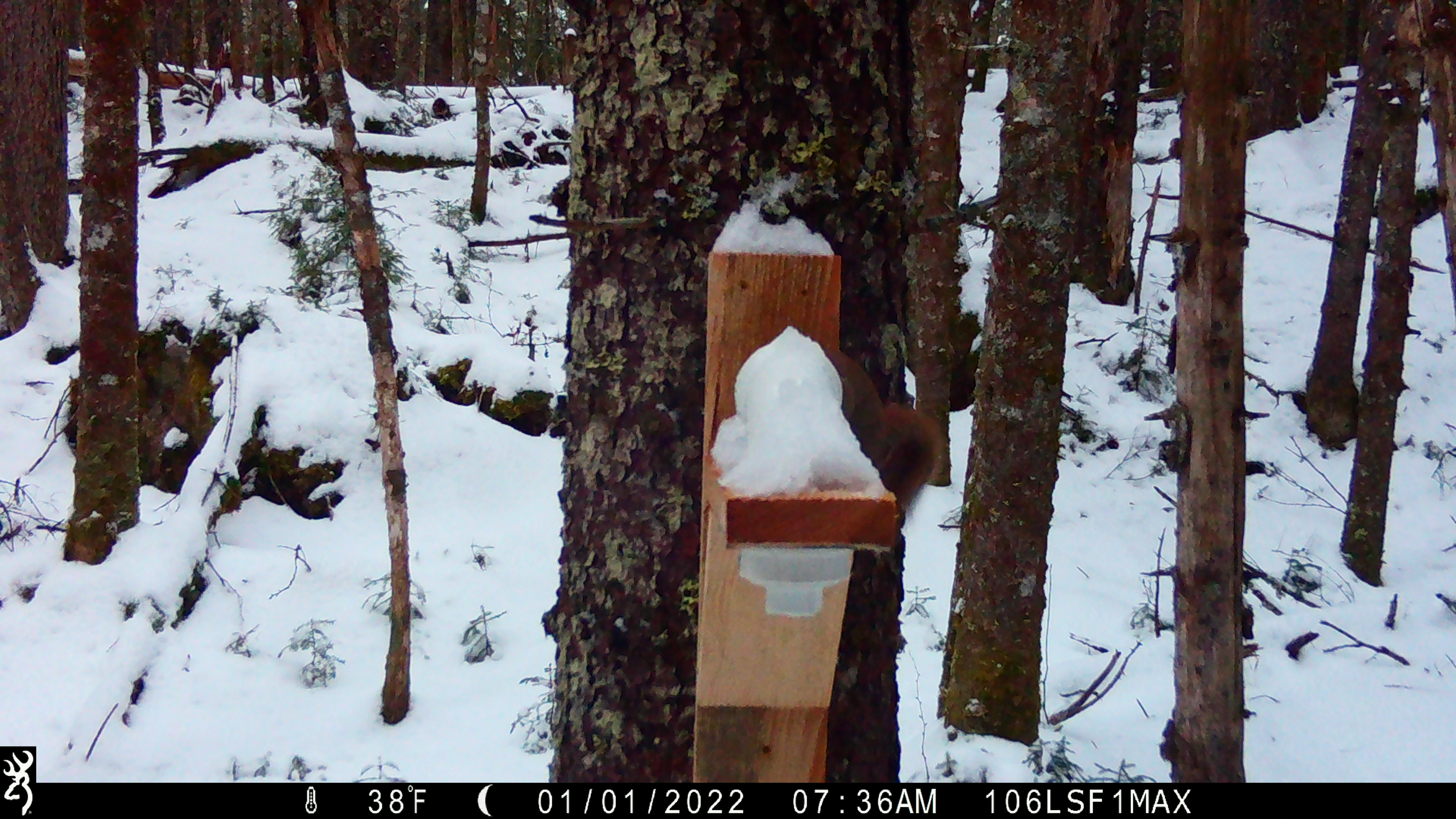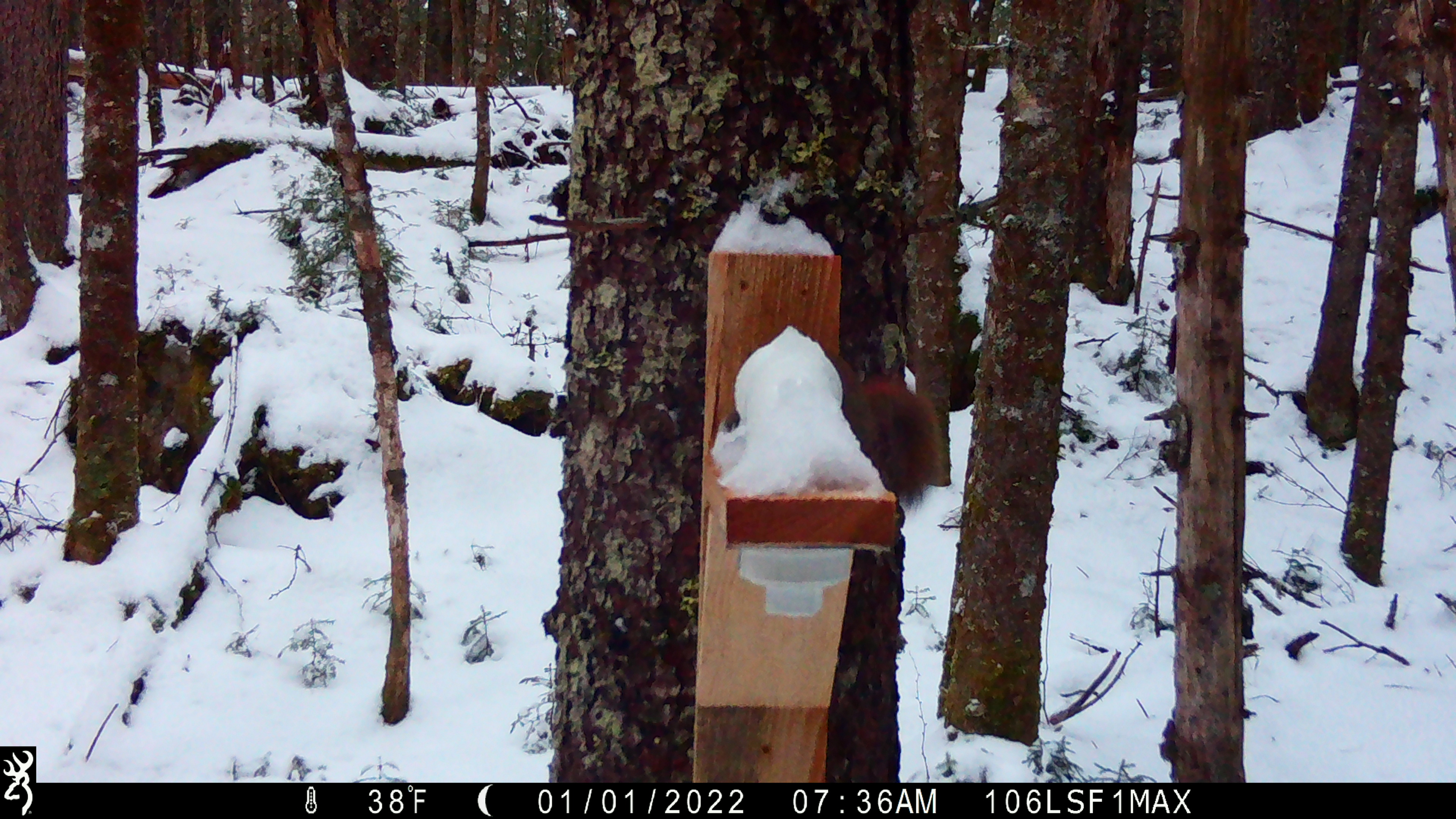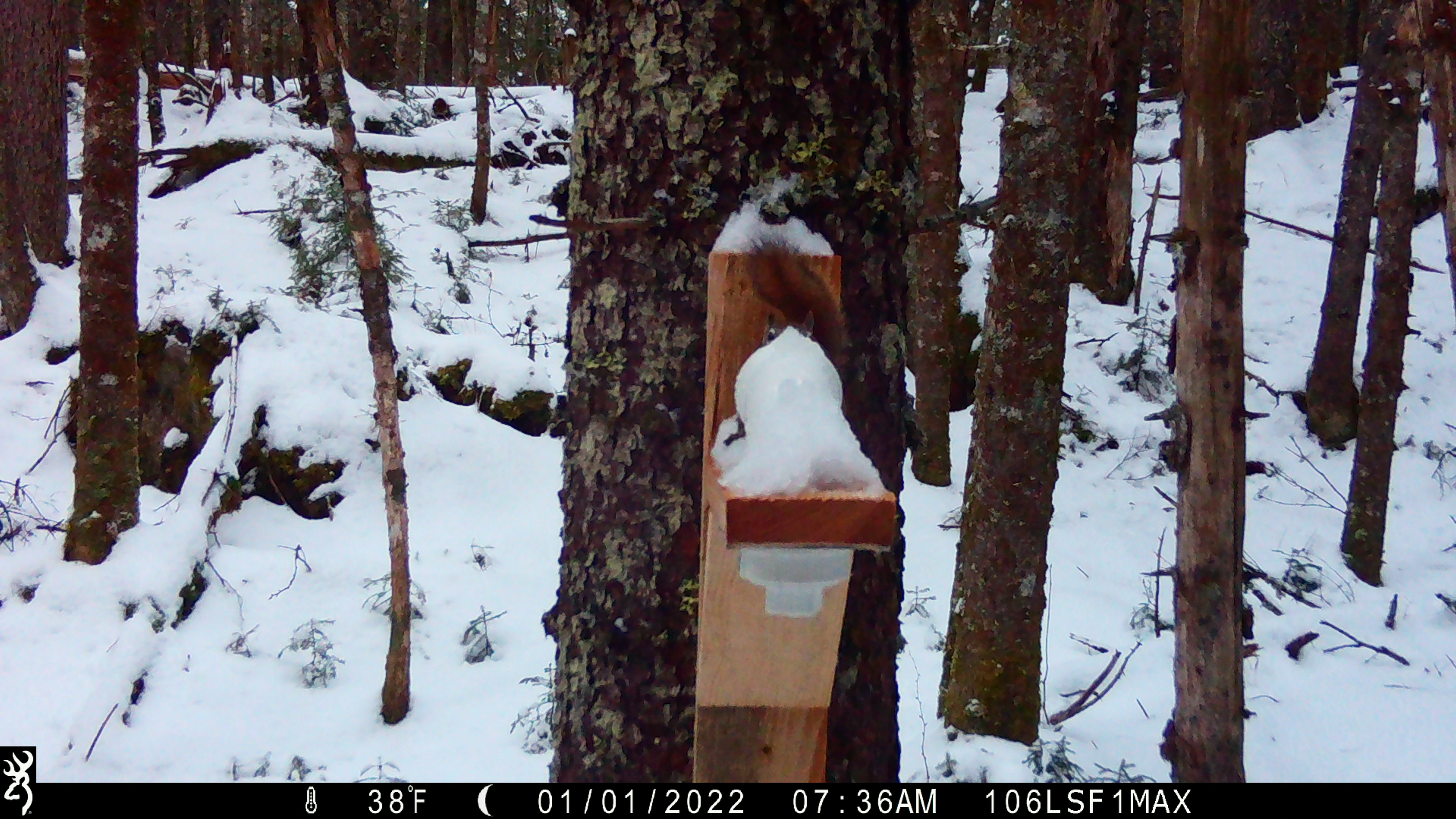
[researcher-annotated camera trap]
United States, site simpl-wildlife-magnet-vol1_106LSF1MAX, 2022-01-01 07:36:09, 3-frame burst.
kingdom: Animalia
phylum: Chordata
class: Mammalia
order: Rodentia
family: Sciuridae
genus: Tamiasciurus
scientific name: Tamiasciurus hudsonicus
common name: red squirrel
Red squirrel (Tamiasciurus hudsonicus).